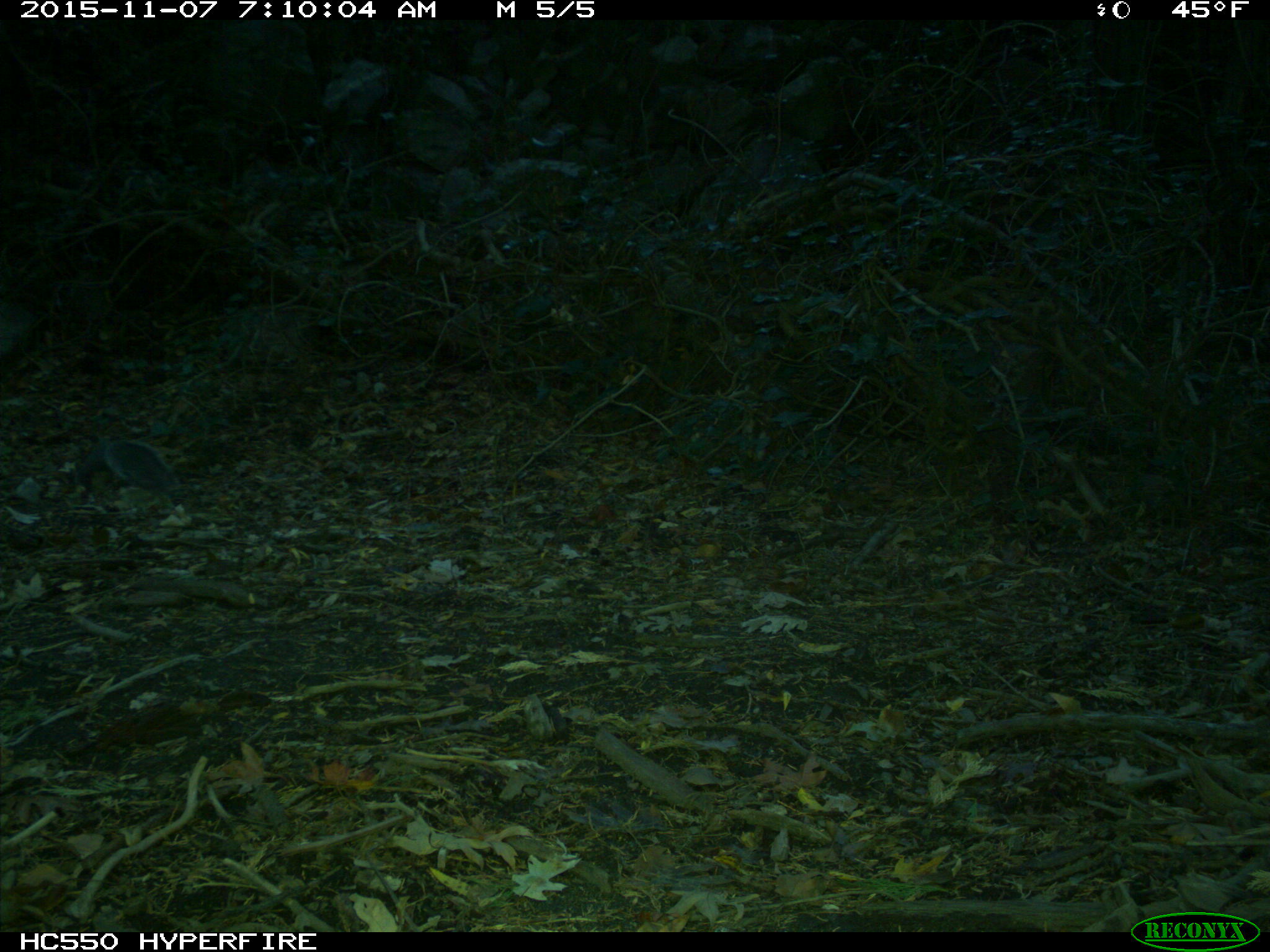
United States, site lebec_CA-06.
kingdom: Animalia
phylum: Chordata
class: Mammalia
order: Rodentia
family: Sciuridae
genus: Sciurus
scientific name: Sciurus carolinensis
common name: eastern gray squirrel